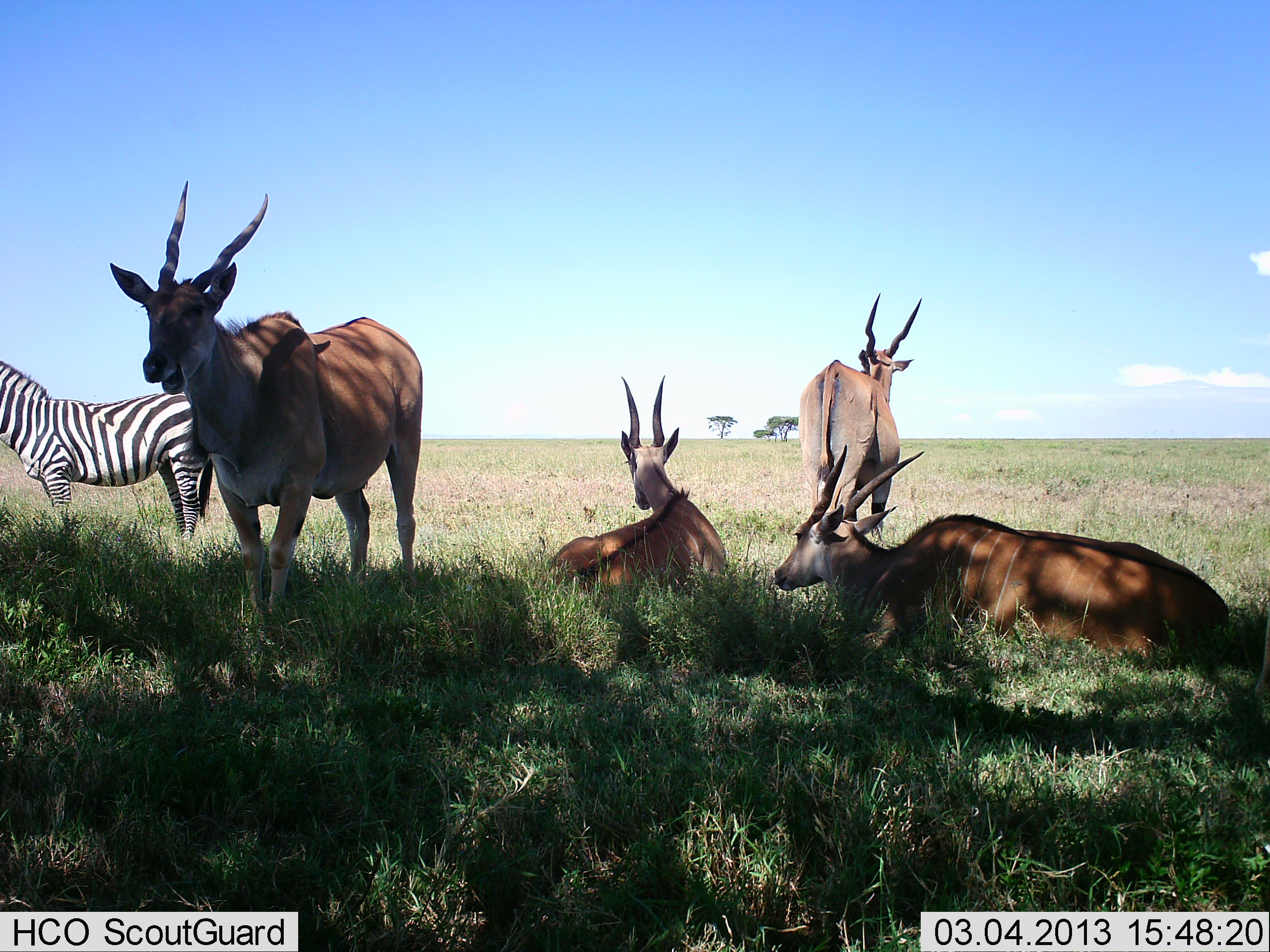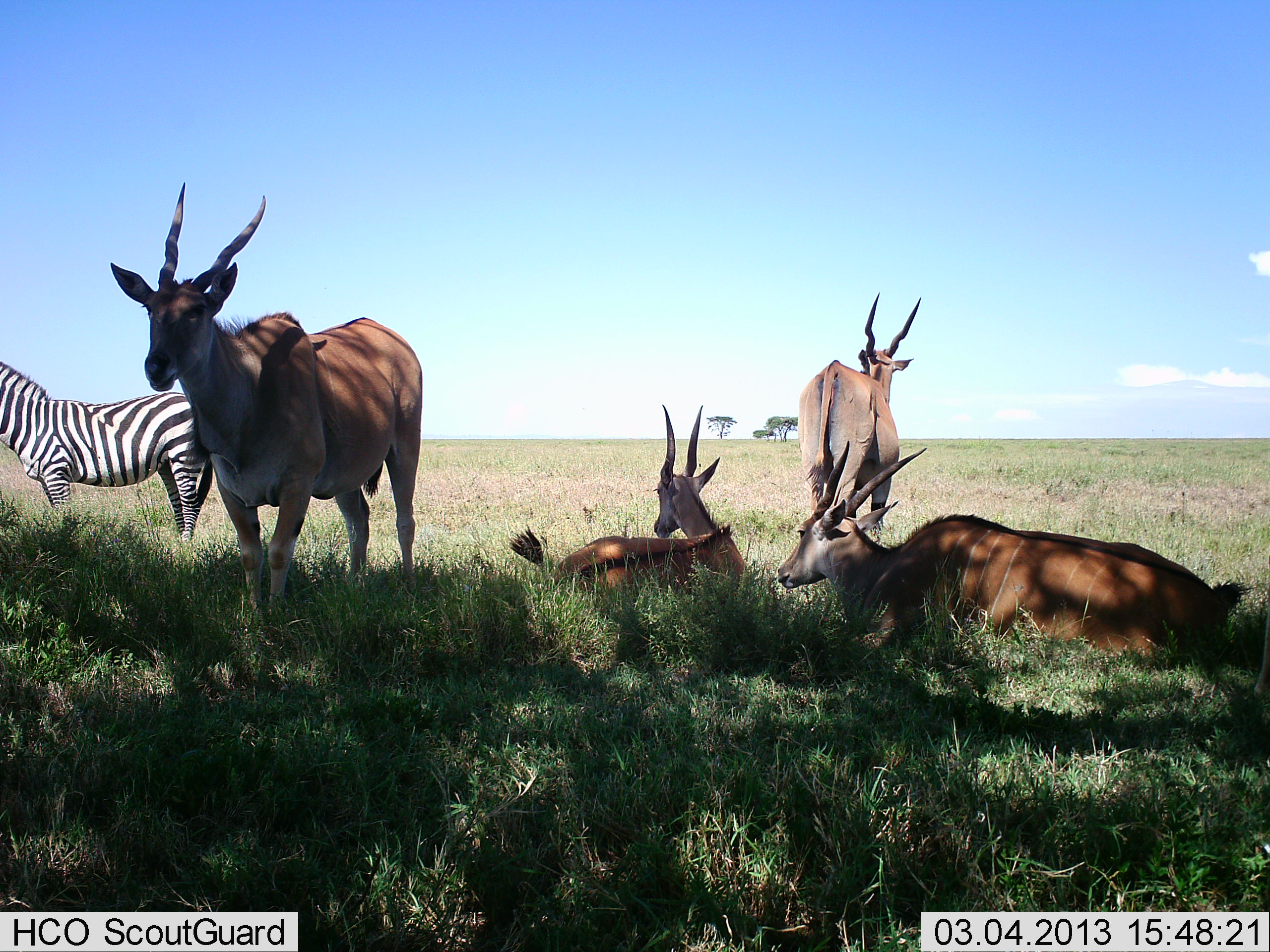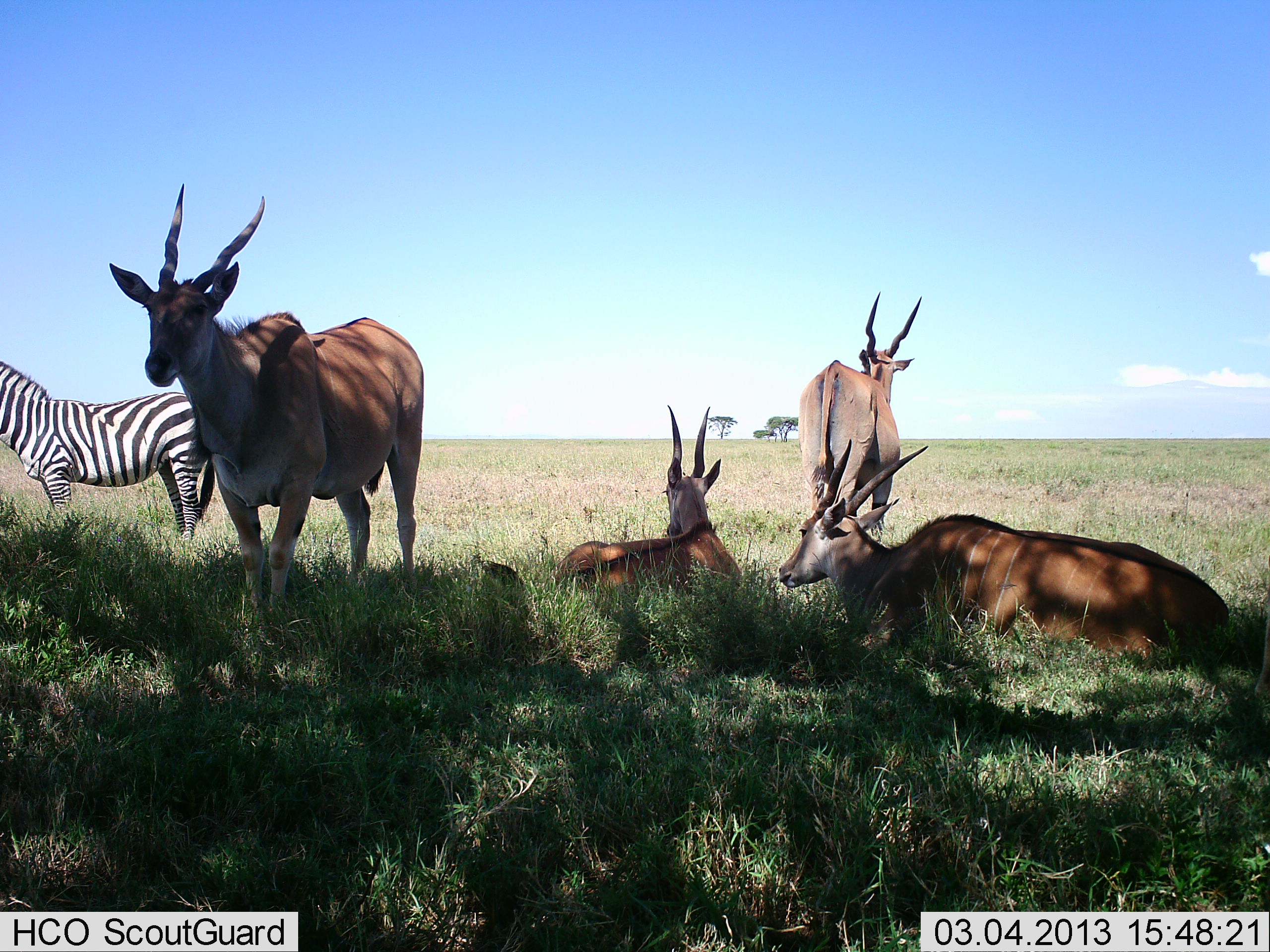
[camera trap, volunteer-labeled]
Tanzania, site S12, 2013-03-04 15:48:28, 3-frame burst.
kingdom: Animalia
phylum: Chordata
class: Mammalia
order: Artiodactyla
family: Bovidae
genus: Tragelaphus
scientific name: Tragelaphus oryx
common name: eland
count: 4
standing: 70%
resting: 100%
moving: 0%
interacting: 0%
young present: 0%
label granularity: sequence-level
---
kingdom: Animalia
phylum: Chordata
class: Mammalia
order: Perissodactyla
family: Equidae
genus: Equus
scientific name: Equus quagga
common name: plains zebra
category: zebra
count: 1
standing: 97%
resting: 3%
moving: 0%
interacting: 0%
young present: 0%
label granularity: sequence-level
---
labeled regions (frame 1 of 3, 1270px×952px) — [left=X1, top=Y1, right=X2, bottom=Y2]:
animal: [left=113, top=179, right=428, bottom=624]; [left=771, top=442, right=1235, bottom=676]; [left=0, top=358, right=214, bottom=556]; [left=547, top=376, right=731, bottom=596]; [left=794, top=291, right=927, bottom=544]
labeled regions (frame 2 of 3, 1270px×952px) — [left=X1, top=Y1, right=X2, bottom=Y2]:
animal: [left=104, top=179, right=425, bottom=633]; [left=771, top=442, right=1235, bottom=676]; [left=508, top=402, right=756, bottom=602]; [left=0, top=360, right=222, bottom=546]; [left=791, top=295, right=929, bottom=524]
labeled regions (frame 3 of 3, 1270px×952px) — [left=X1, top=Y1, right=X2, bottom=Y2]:
animal: [left=105, top=181, right=427, bottom=603]; [left=773, top=437, right=1237, bottom=671]; [left=0, top=362, right=216, bottom=546]; [left=553, top=406, right=745, bottom=598]; [left=793, top=287, right=925, bottom=548]